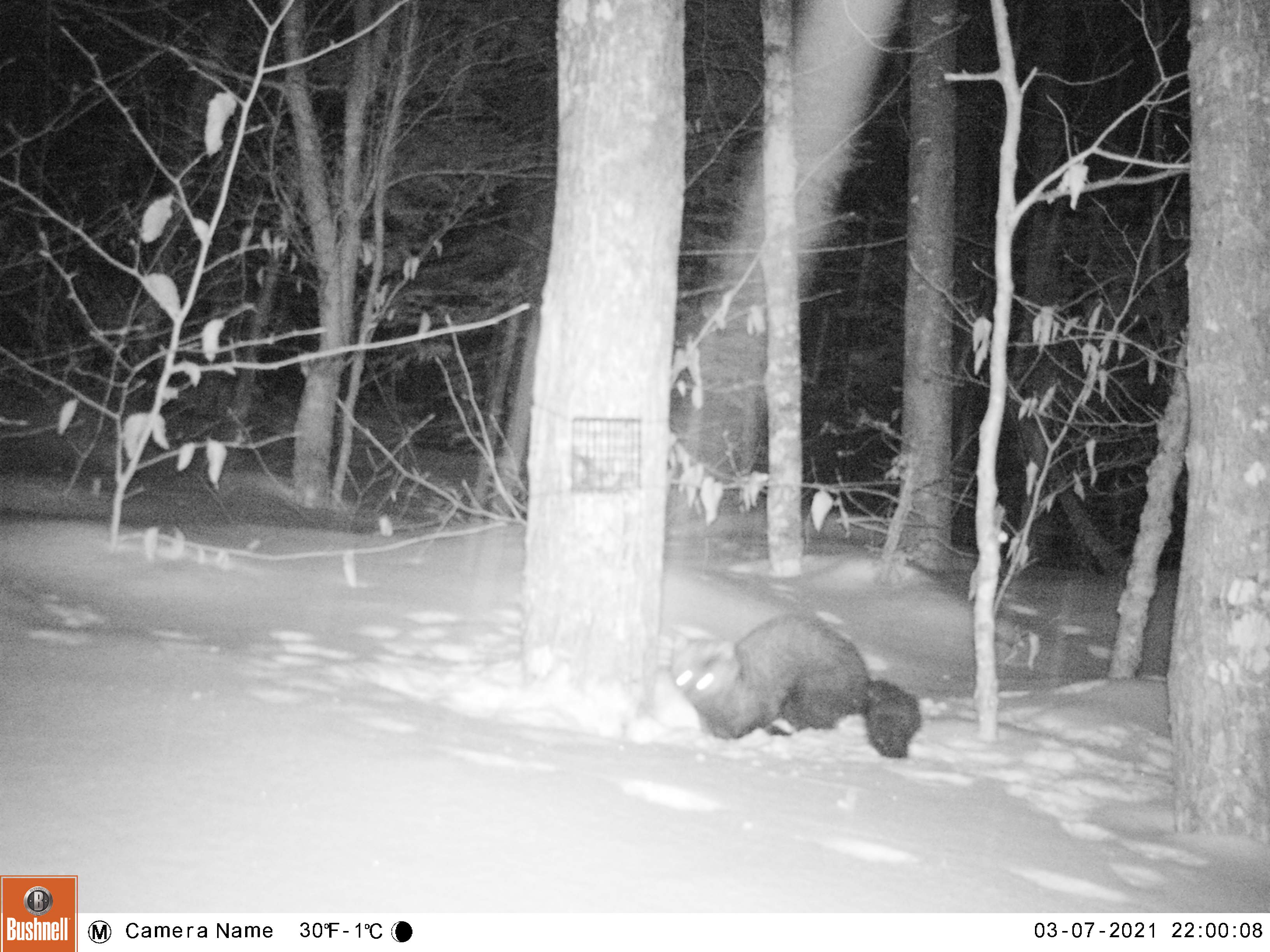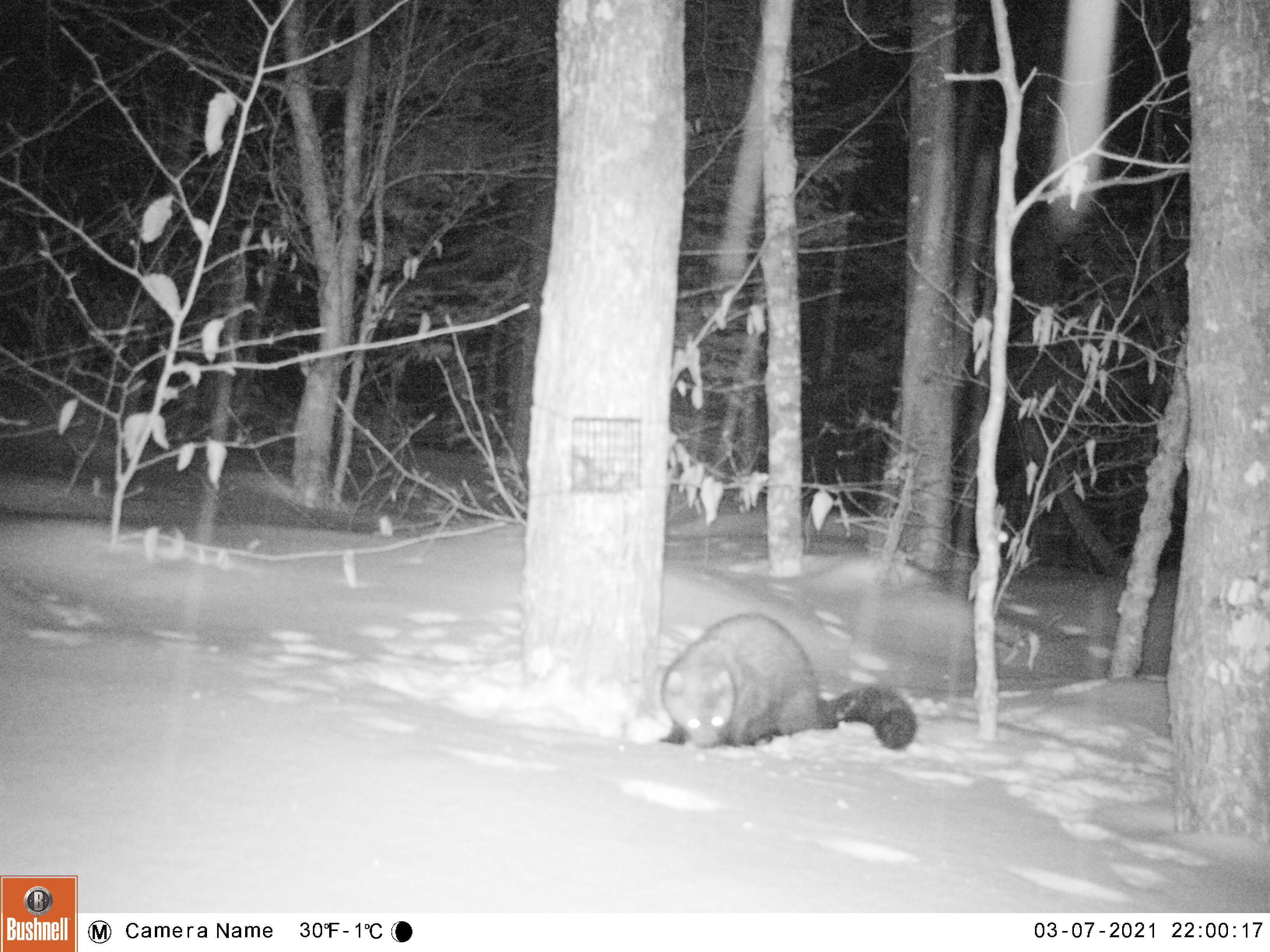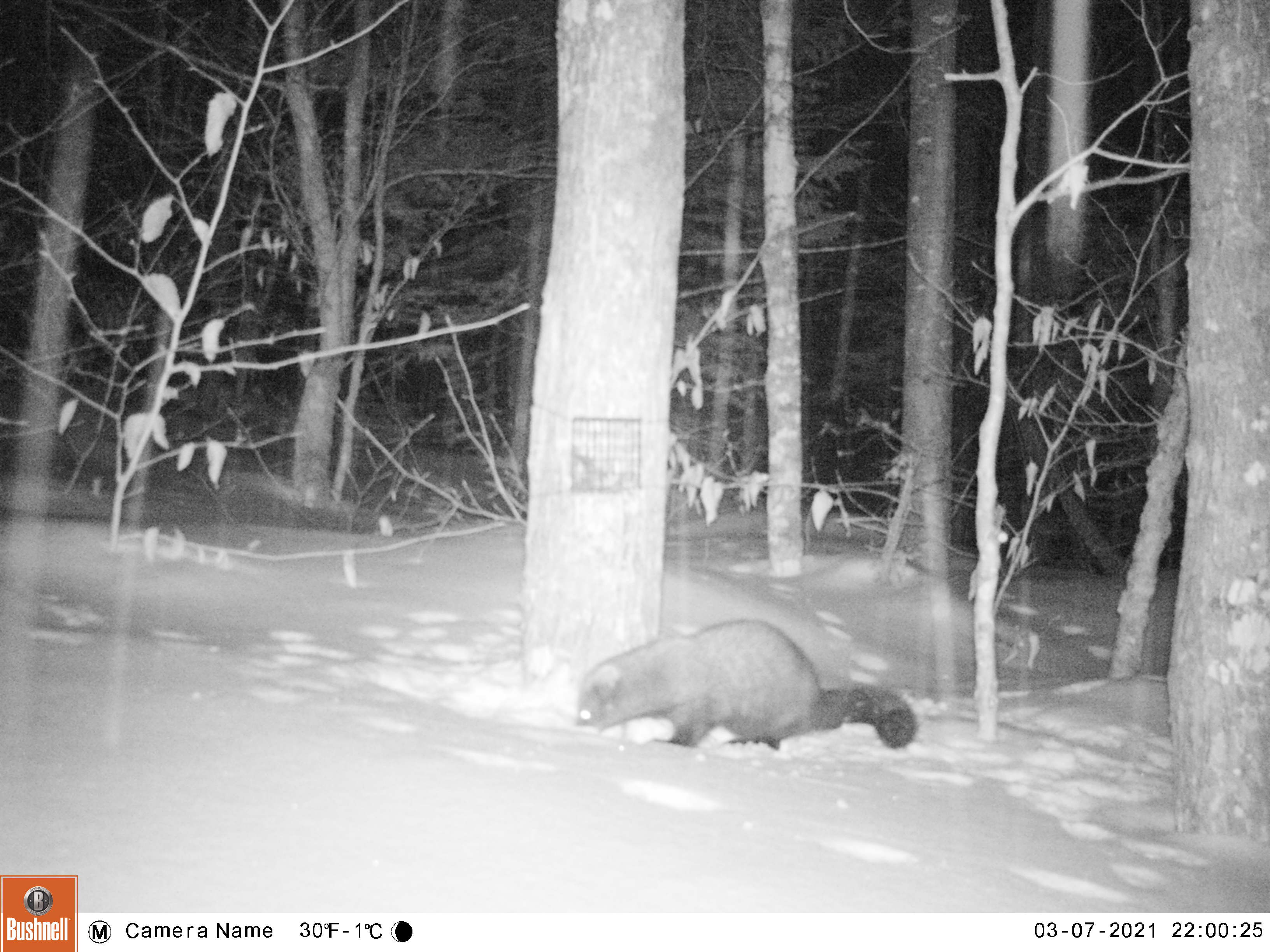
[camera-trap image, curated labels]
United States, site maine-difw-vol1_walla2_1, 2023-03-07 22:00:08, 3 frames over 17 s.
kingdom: Animalia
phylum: Chordata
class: Mammalia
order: Carnivora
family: Mustelidae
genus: Pekania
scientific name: Pekania pennanti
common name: fisher